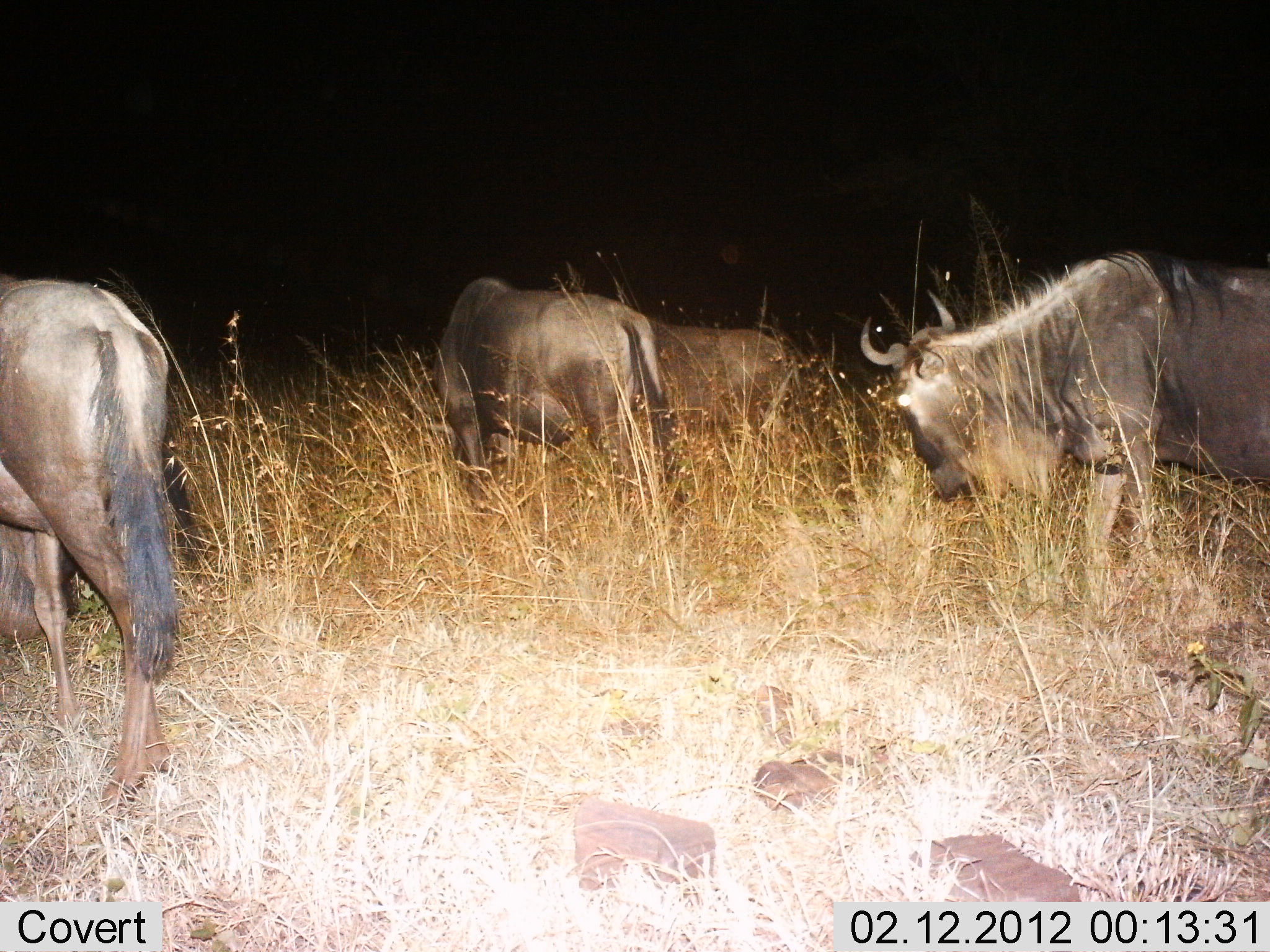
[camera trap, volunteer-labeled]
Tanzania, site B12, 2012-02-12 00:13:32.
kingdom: Animalia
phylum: Chordata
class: Mammalia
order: Artiodactyla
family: Bovidae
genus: Connochaetes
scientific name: Connochaetes taurinus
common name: blue wildebeest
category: wildebeest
Wildebeest (blue wildebeest) (Connochaetes taurinus), count 4. Behavior (volunteer vote fractions): standing 64%, resting 14%, moving 14%, interacting 0%. Young present (vote fraction): 0%. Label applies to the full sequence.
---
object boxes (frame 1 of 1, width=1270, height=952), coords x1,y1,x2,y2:
animal: 858,244,1270,629; 0,271,181,821; 424,274,687,524; 642,311,841,498; 0,524,80,643